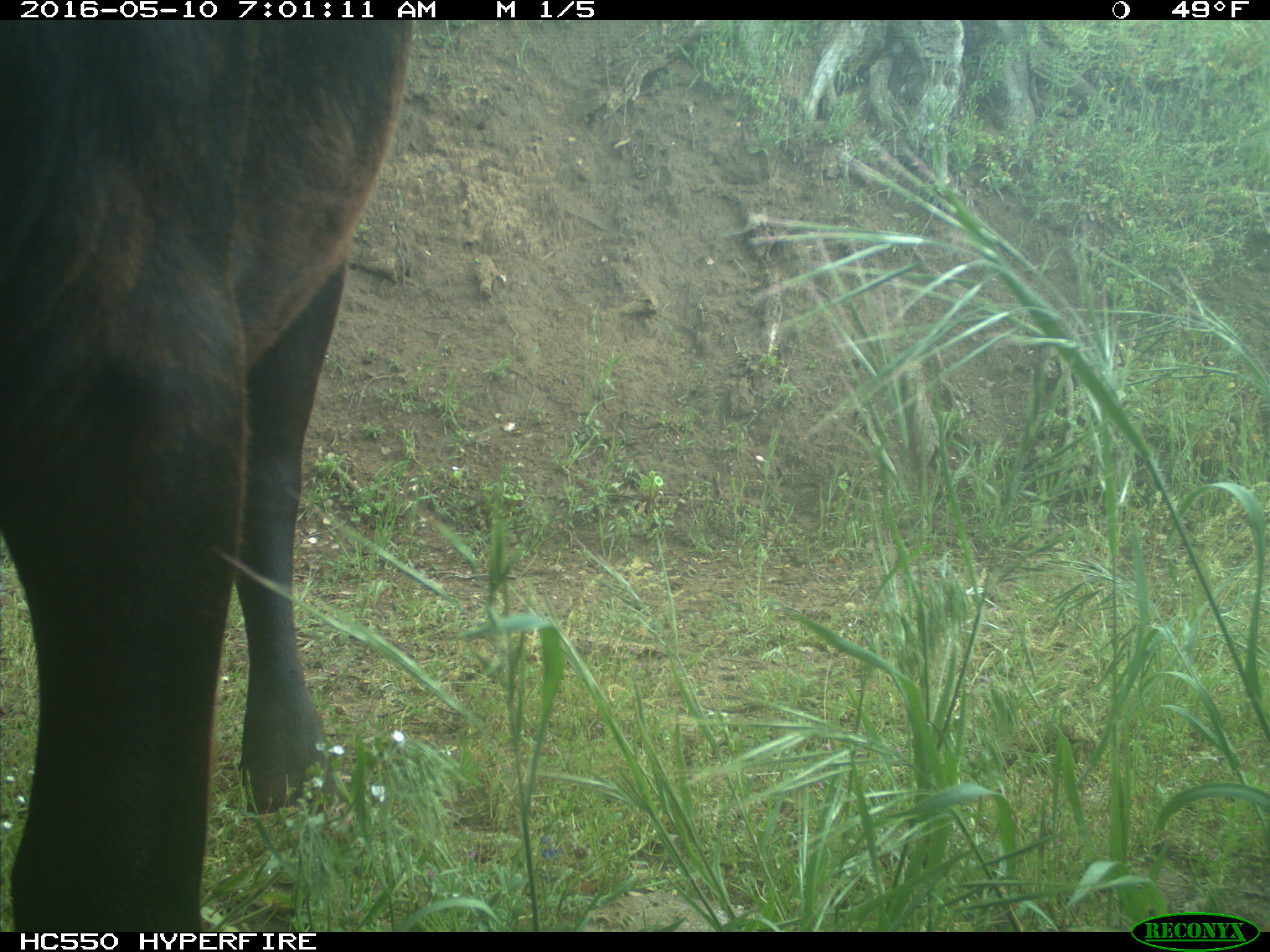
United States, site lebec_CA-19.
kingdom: Animalia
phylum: Chordata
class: Mammalia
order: Artiodactyla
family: Bovidae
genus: Bos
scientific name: Bos taurus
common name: domestic cow